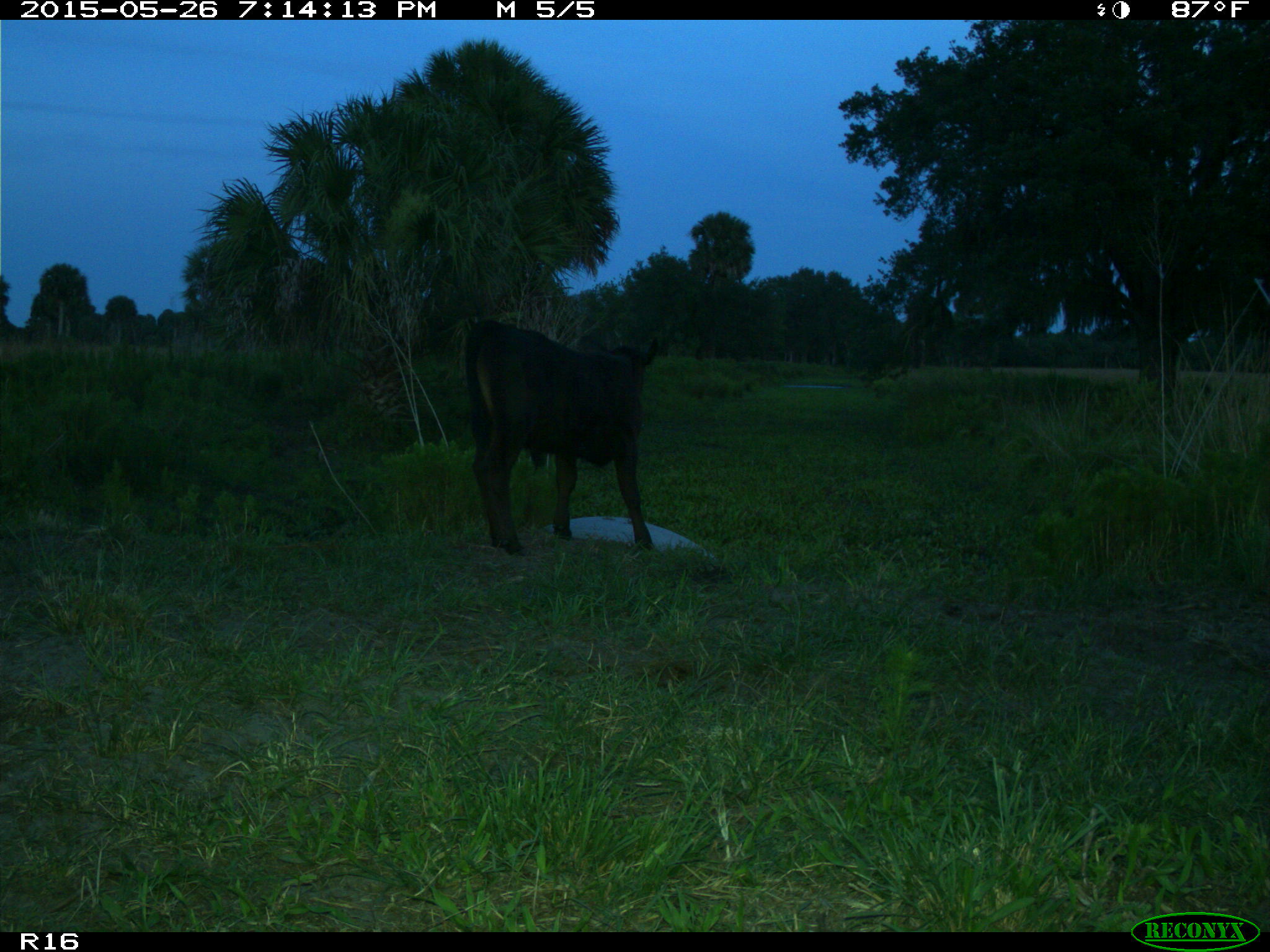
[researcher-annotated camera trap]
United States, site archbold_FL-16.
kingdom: Animalia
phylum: Chordata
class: Mammalia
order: Artiodactyla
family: Bovidae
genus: Bos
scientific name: Bos taurus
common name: domestic cow